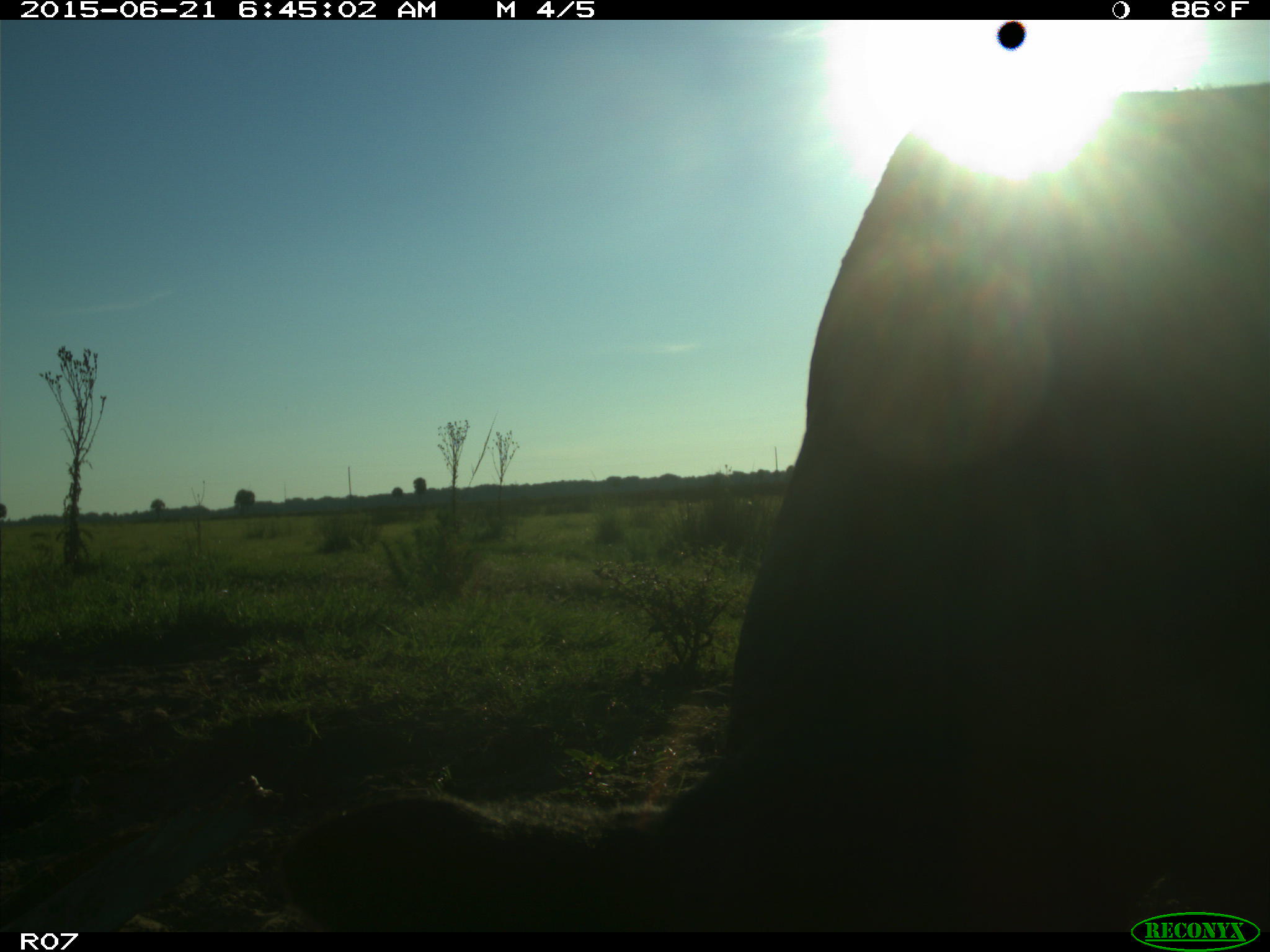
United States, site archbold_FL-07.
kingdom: Animalia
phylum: Chordata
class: Mammalia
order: Artiodactyla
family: Bovidae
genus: Bos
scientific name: Bos taurus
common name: domestic cow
Bos taurus (domestic cow).